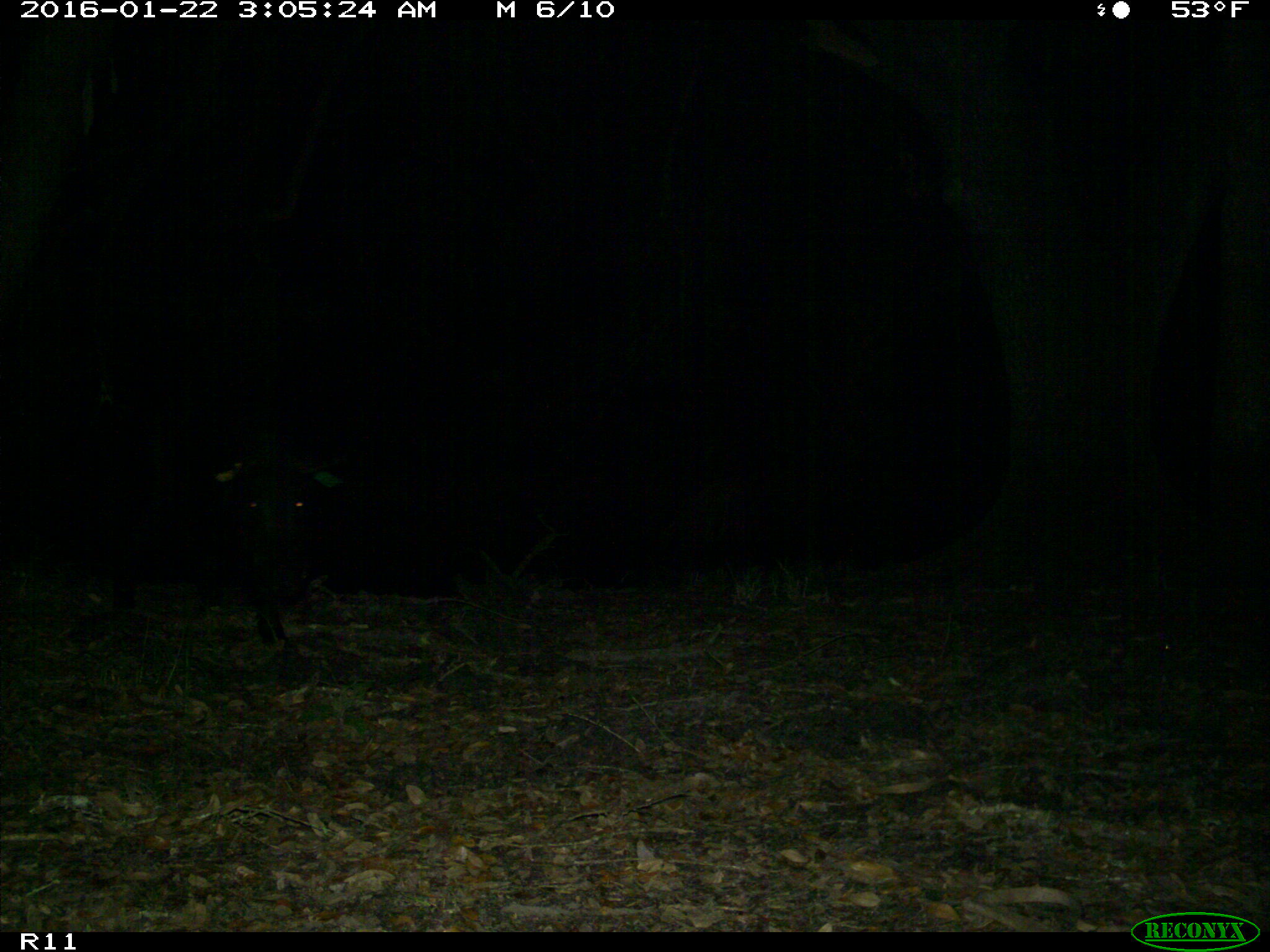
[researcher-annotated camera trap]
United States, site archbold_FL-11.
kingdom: Animalia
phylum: Chordata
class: Mammalia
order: Artiodactyla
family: Suidae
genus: Sus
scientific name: Sus scrofa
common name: wild boar